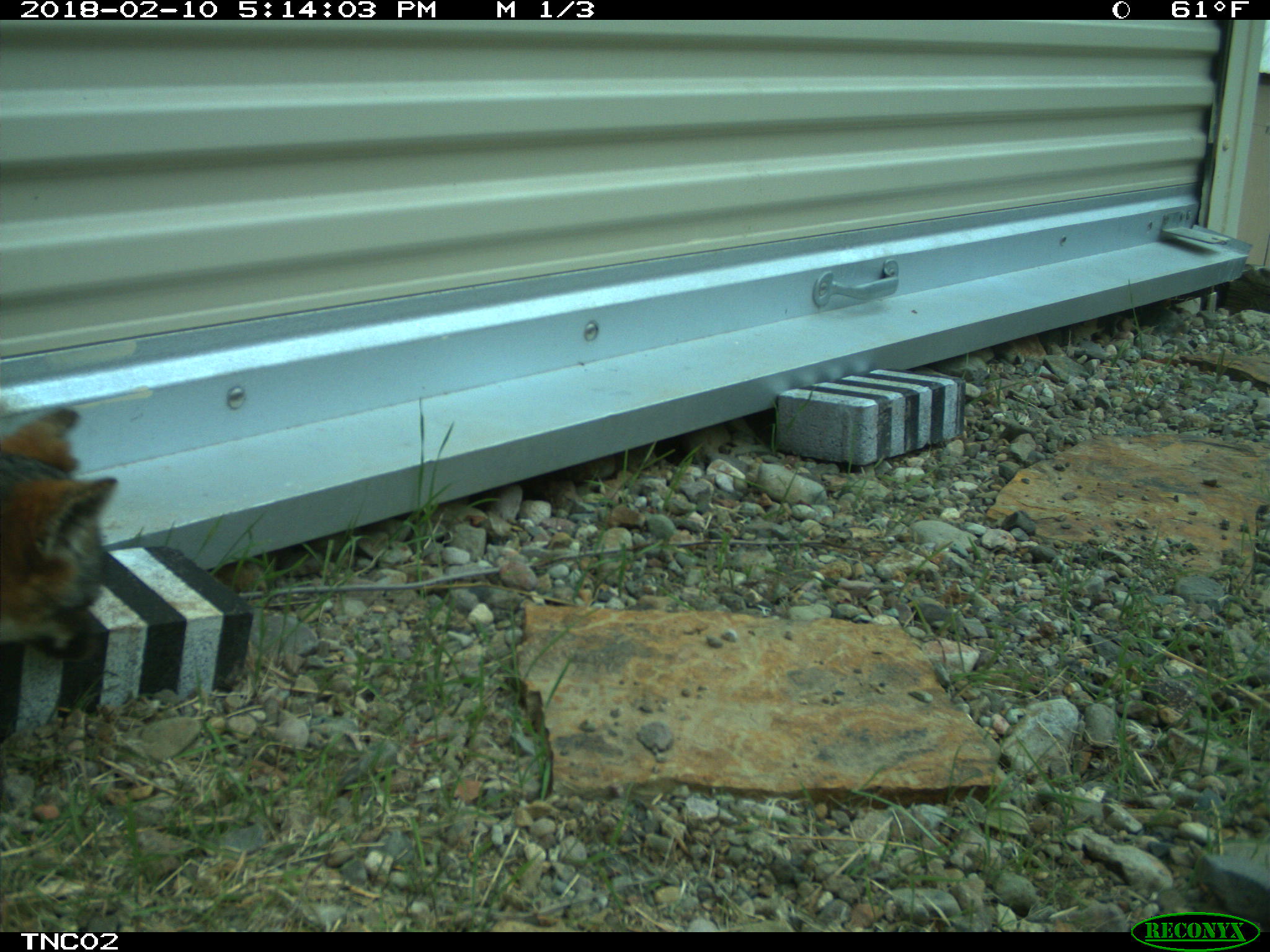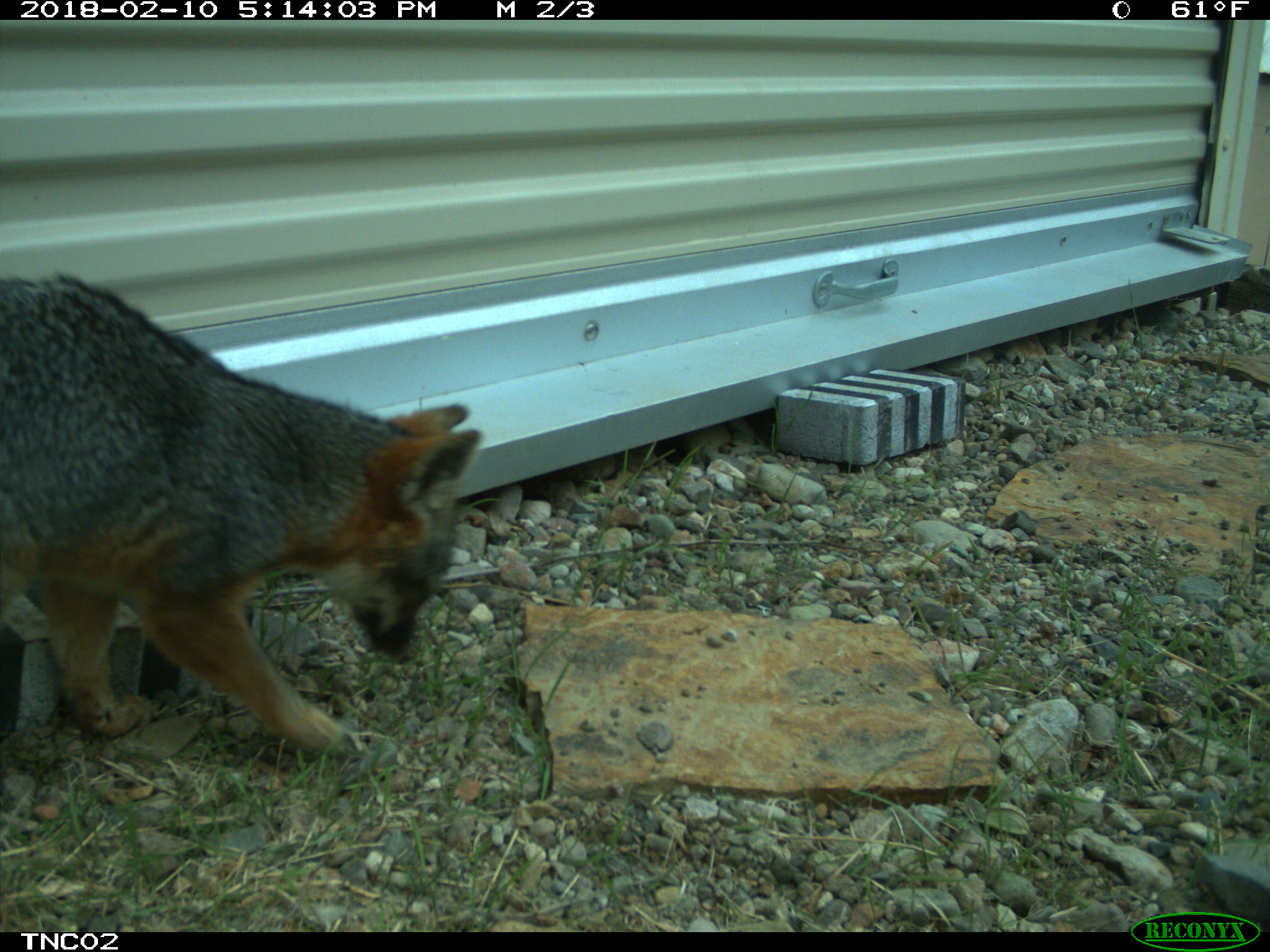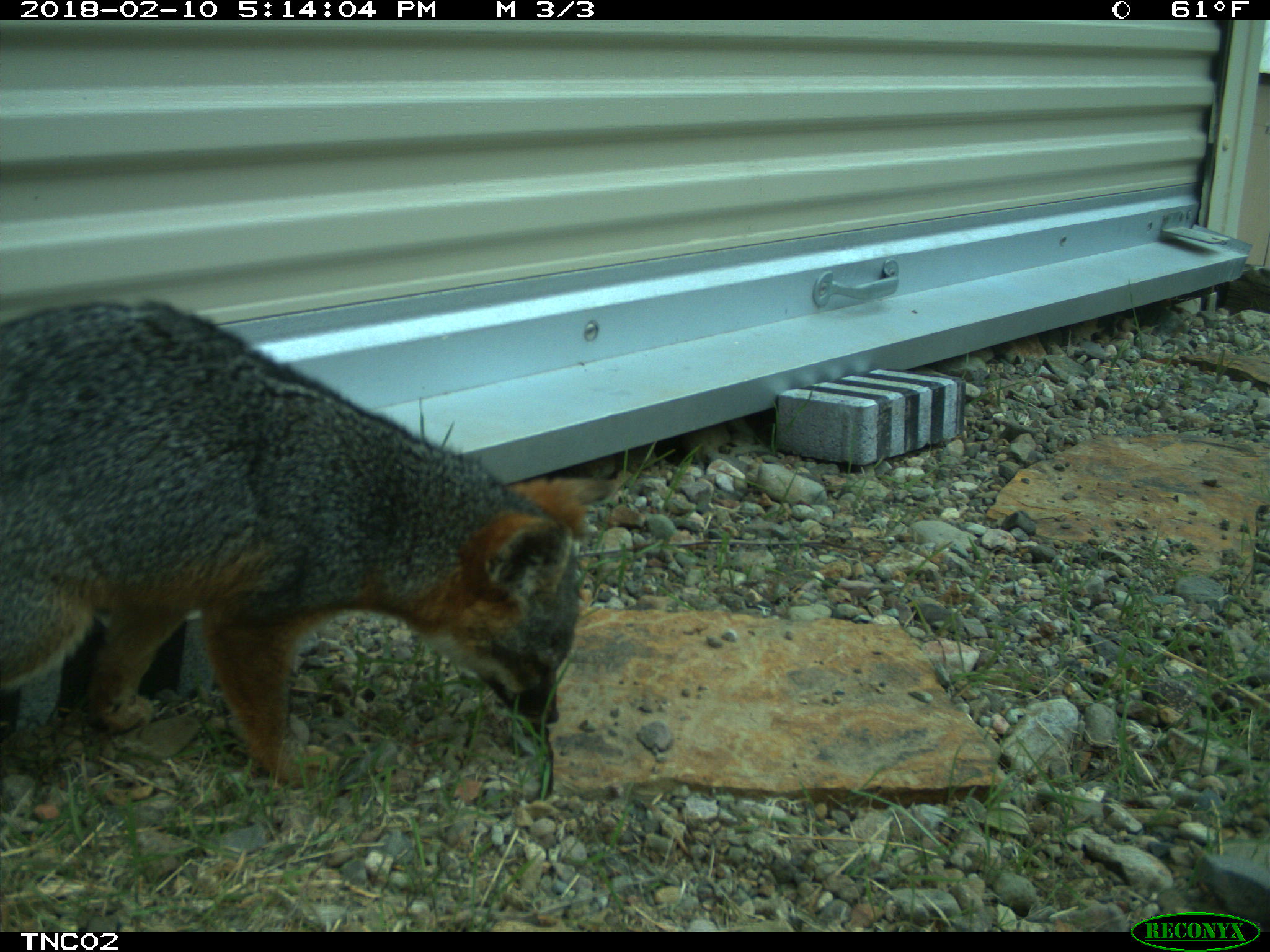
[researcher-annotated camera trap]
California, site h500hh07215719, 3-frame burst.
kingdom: Animalia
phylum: Chordata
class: Mammalia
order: Carnivora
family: Canidae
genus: Urocyon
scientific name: Urocyon littoralis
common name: island fox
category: fox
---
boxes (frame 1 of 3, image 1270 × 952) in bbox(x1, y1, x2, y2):
fox: bbox(0, 403, 118, 663)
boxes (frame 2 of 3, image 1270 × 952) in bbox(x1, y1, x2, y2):
fox: bbox(0, 276, 481, 761)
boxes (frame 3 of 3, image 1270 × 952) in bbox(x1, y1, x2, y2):
fox: bbox(0, 300, 619, 786)